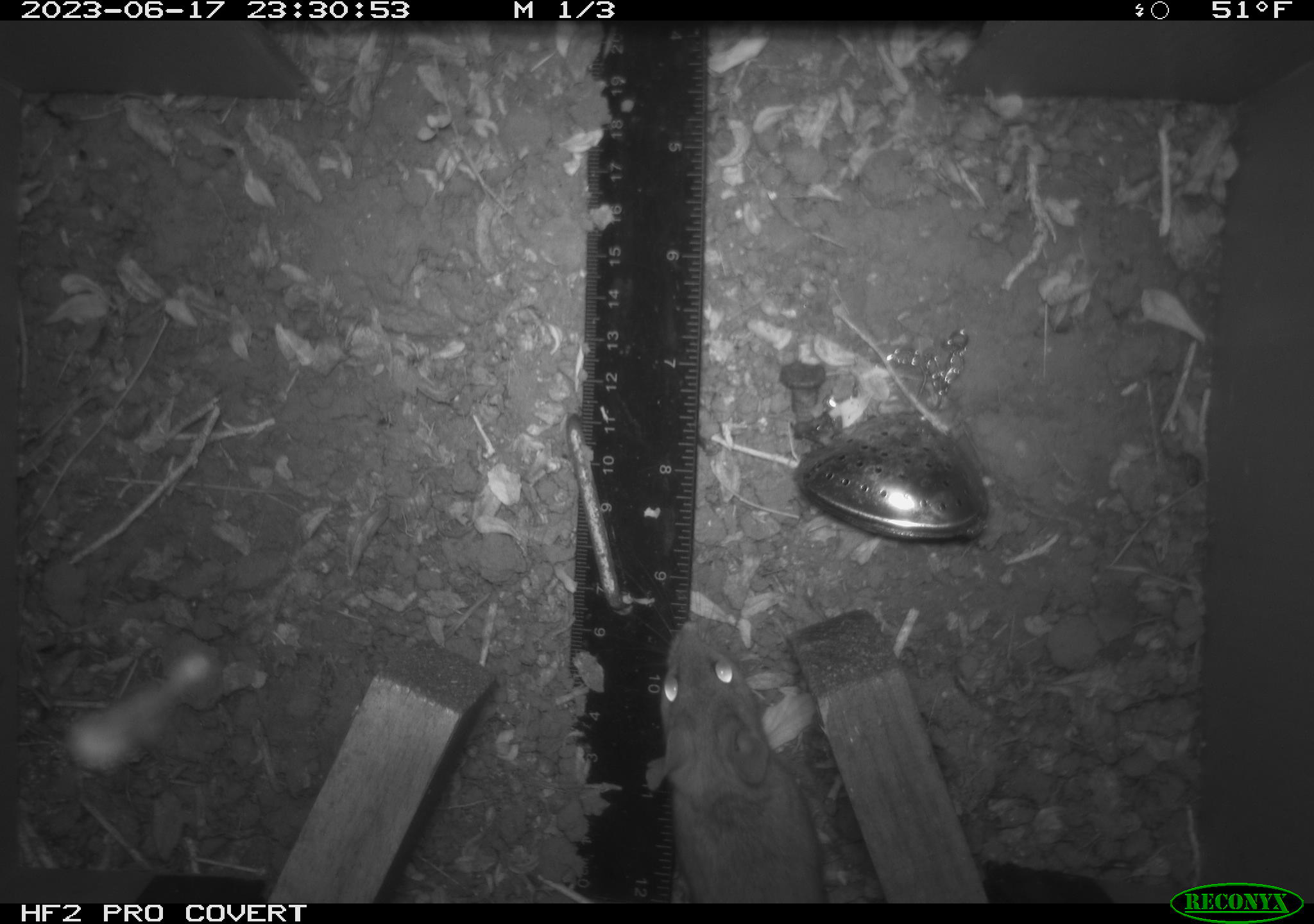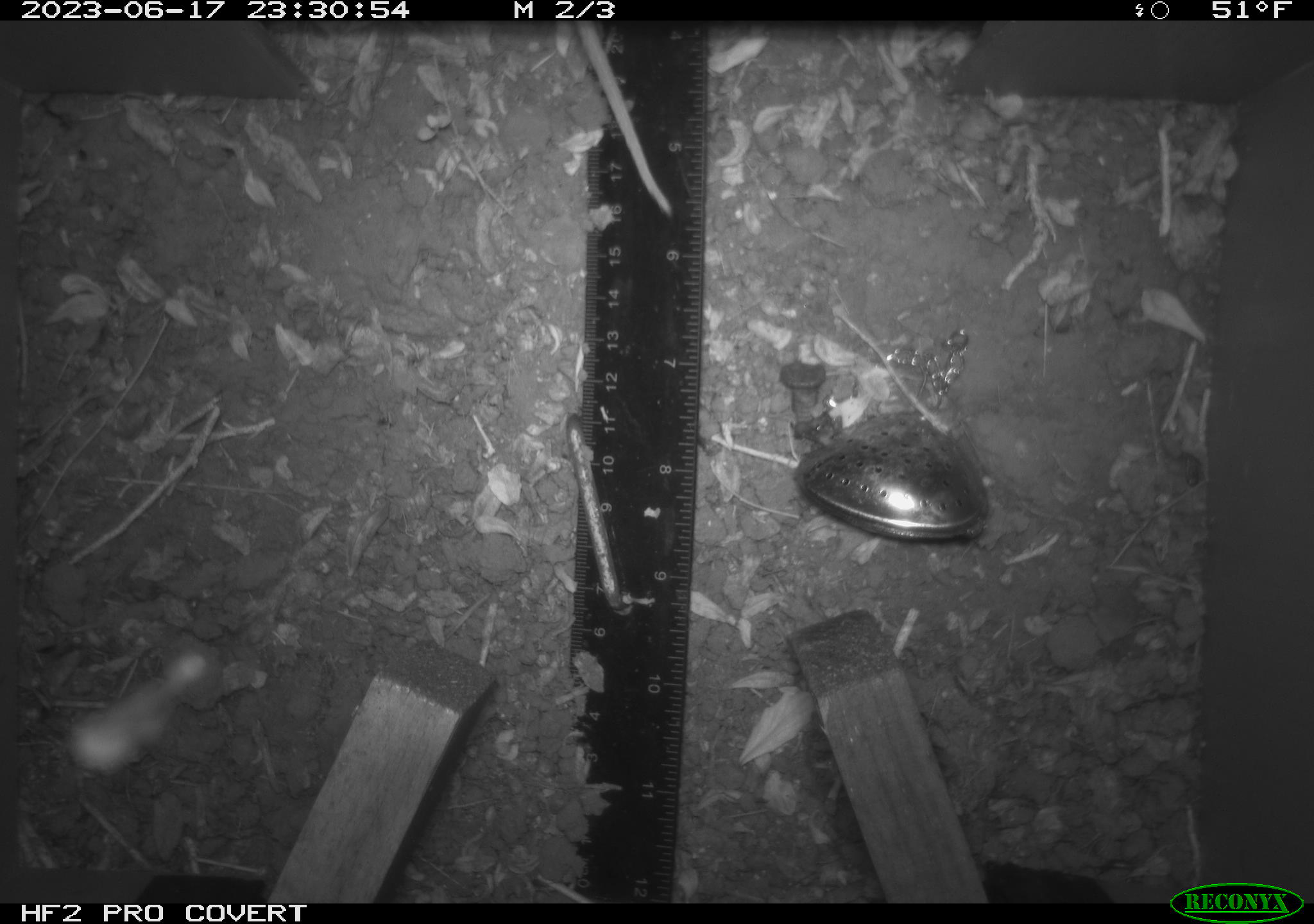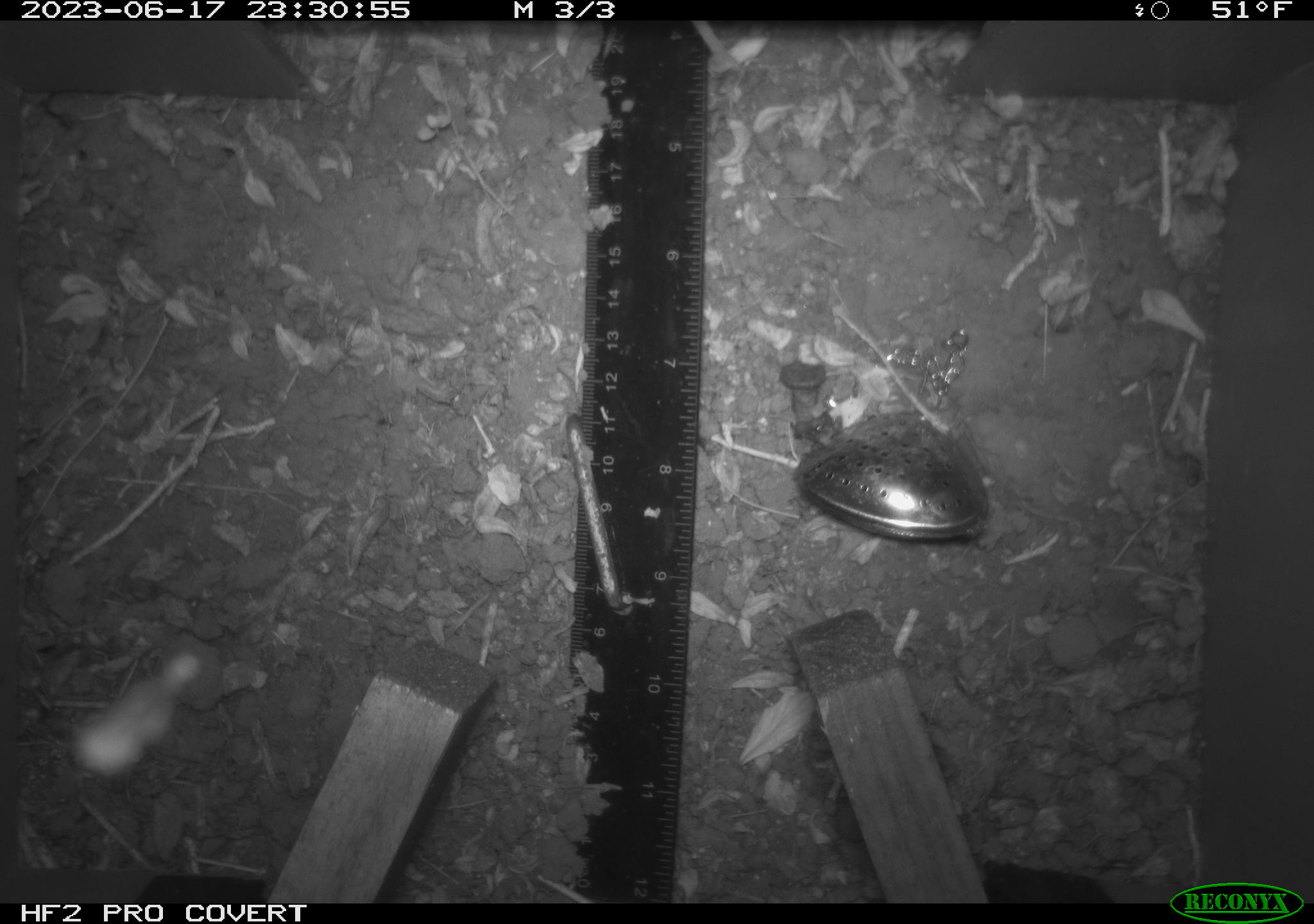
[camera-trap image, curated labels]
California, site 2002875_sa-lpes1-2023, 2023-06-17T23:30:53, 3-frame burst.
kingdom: Animalia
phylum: Chordata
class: Mammalia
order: Rodentia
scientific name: Rodentia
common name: rodent